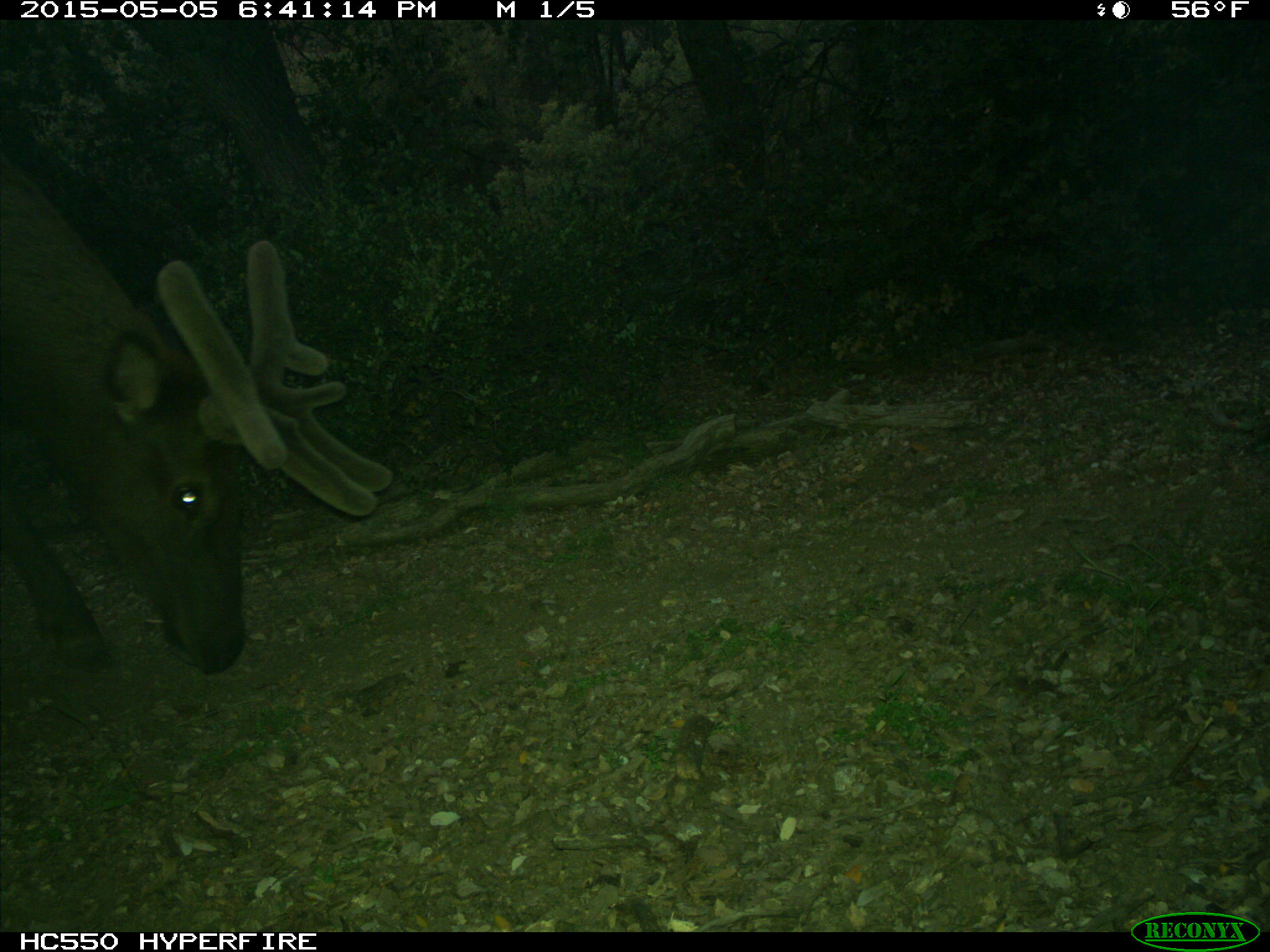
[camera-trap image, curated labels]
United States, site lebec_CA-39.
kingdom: Animalia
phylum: Chordata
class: Mammalia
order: Artiodactyla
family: Cervidae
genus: Cervus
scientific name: Cervus canadensis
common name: elk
Cervus canadensis (elk).